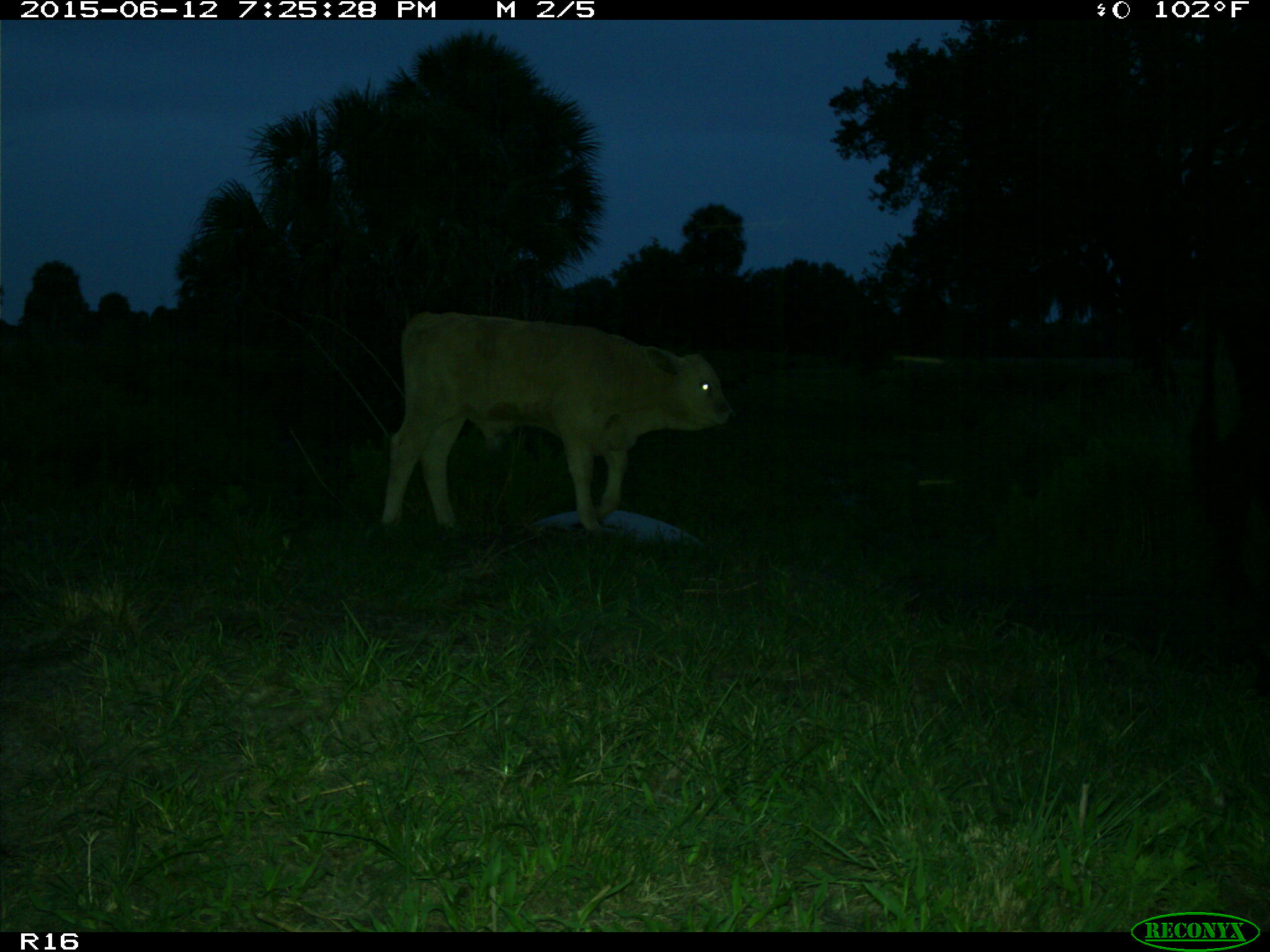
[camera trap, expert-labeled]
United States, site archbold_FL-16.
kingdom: Animalia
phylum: Chordata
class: Mammalia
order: Artiodactyla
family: Bovidae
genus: Bos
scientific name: Bos taurus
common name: domestic cow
Bos taurus (domestic cow).